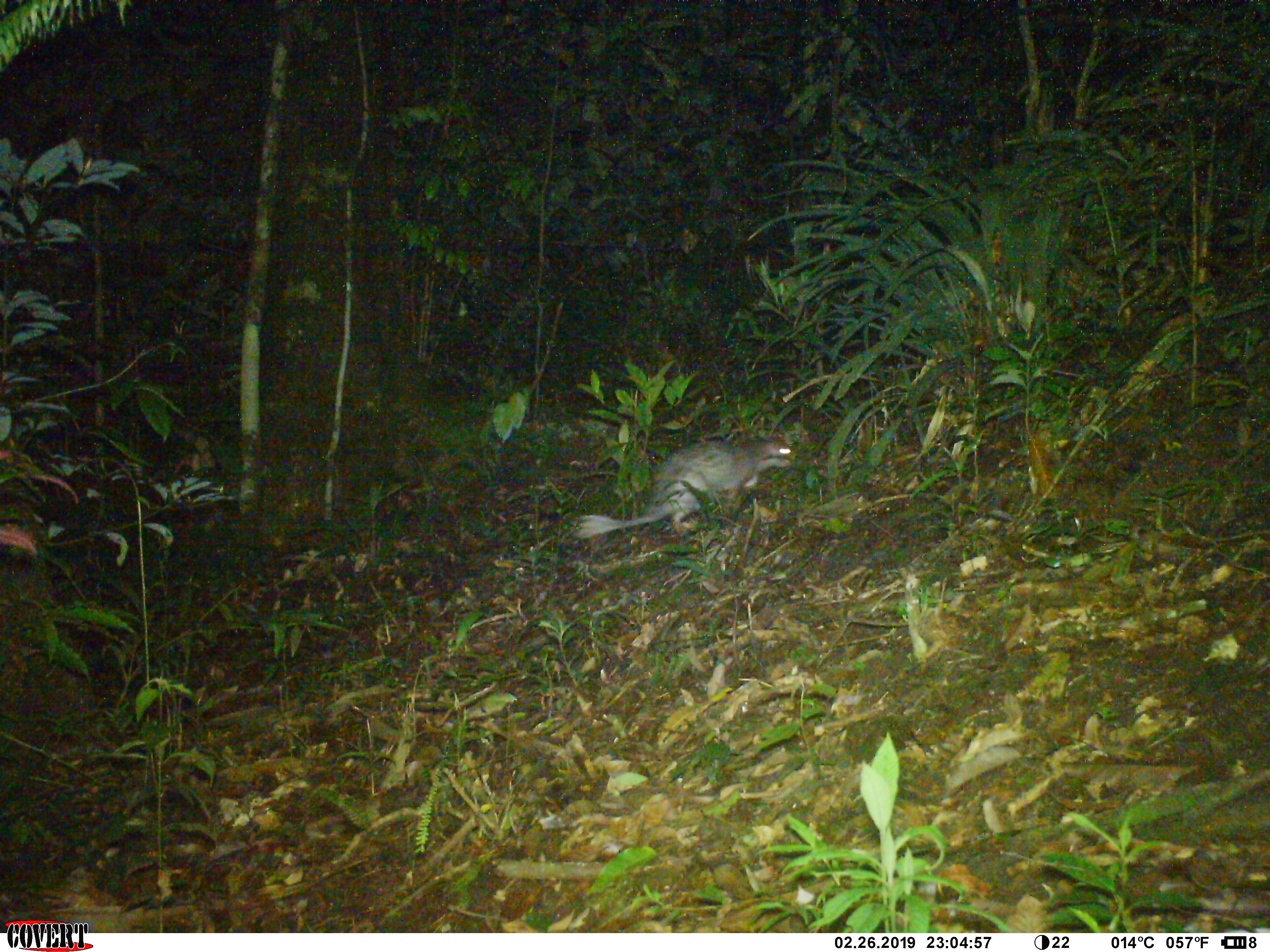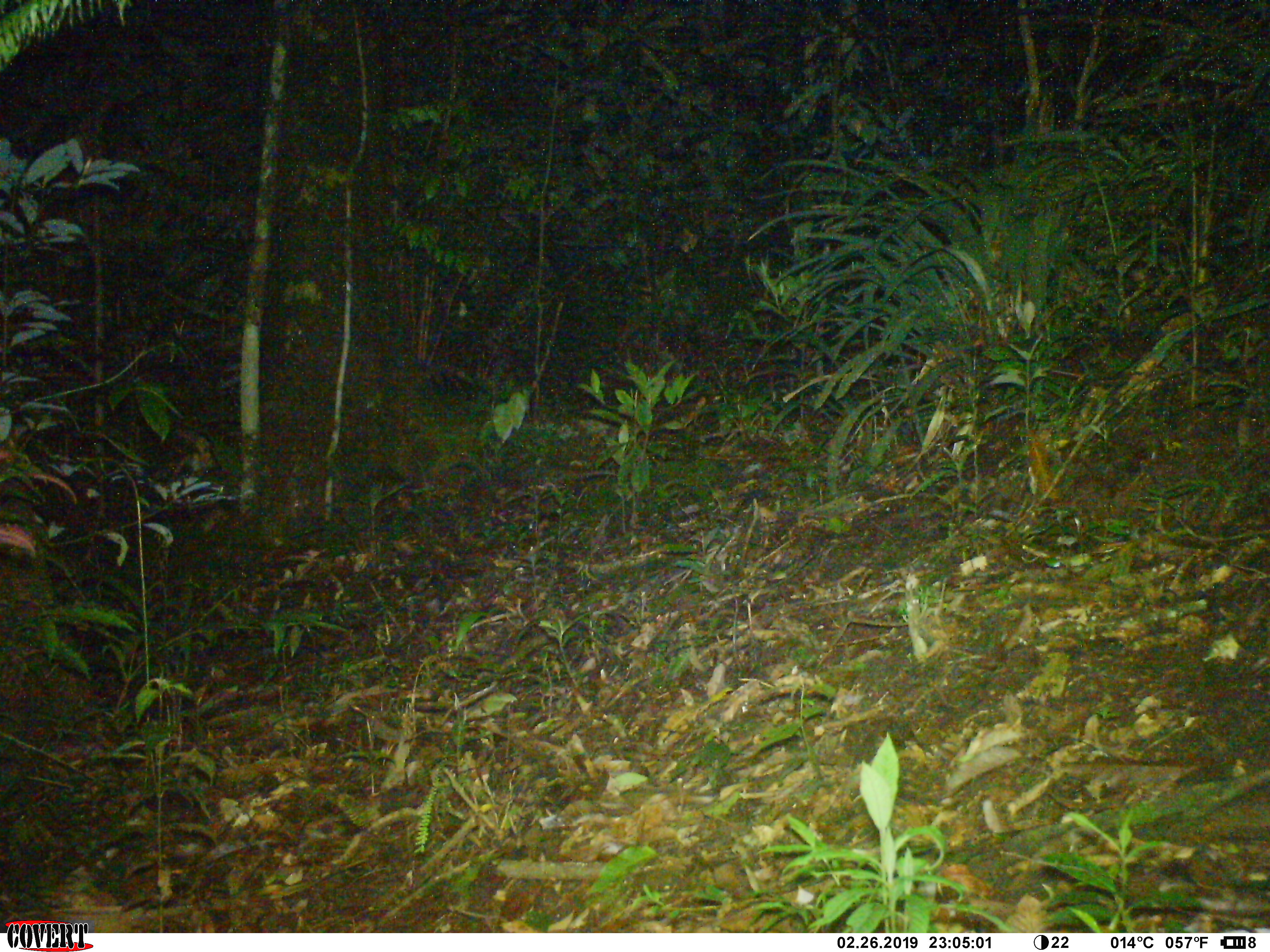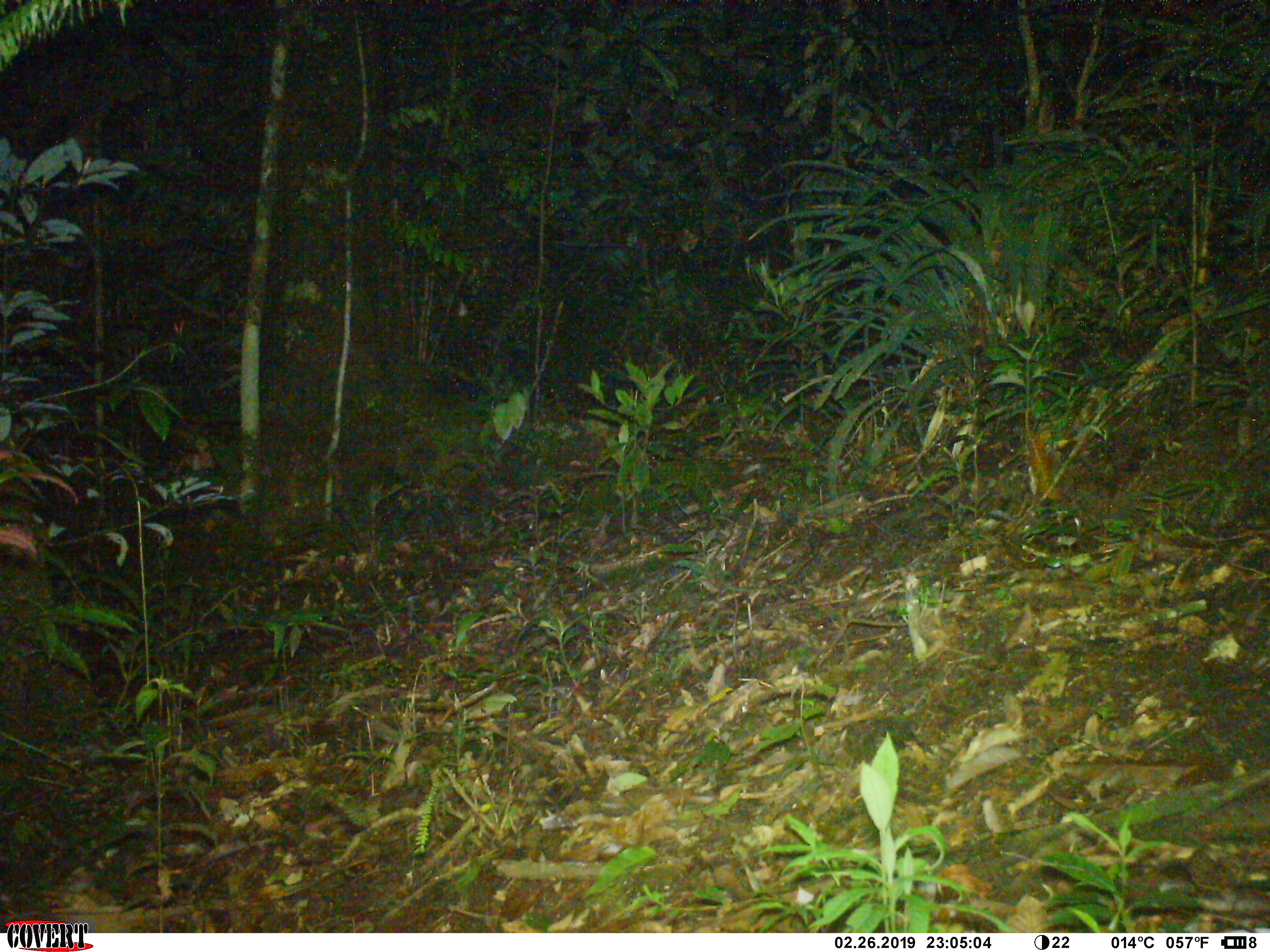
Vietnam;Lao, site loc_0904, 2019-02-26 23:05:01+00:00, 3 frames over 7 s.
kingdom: Animalia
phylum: Chordata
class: Mammalia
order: Rodentia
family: Hystricidae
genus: Atherurus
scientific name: Atherurus macrourus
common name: asiatic brush-tailed porcupine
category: asiatic brush tailed porcupine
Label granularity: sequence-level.